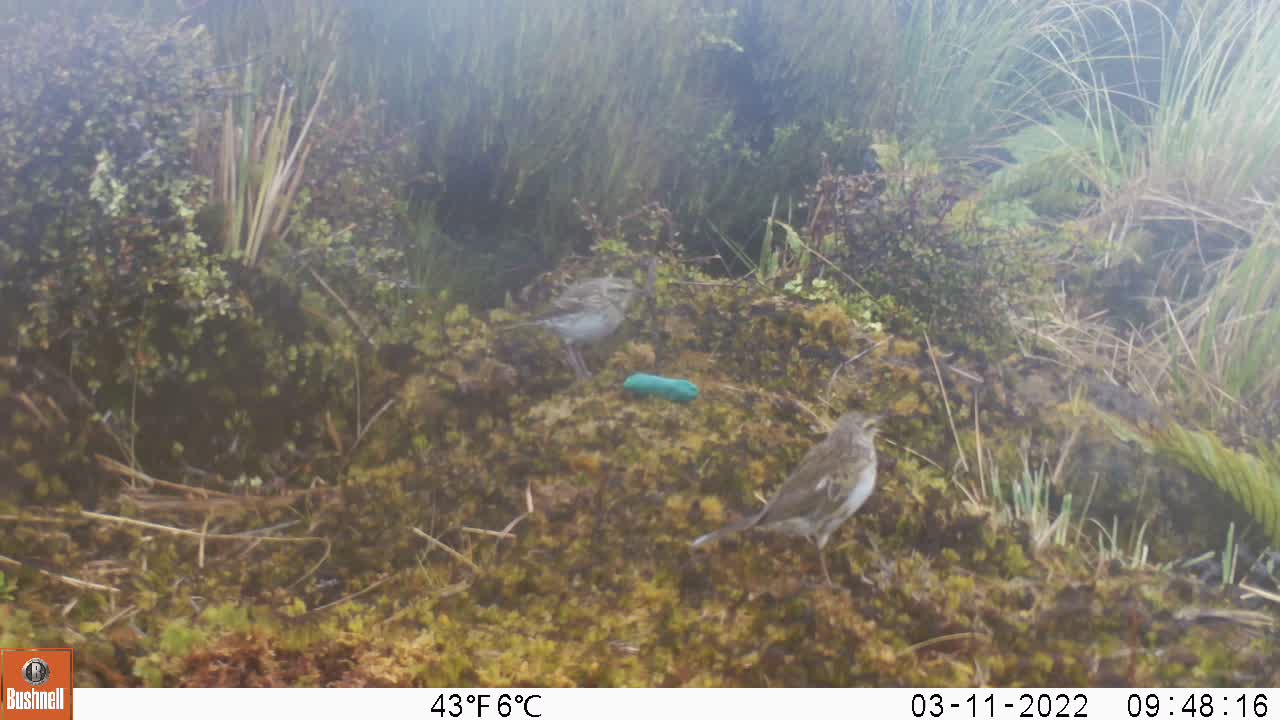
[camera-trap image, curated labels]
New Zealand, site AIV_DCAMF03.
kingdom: Animalia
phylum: Chordata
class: Aves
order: Passeriformes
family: Motacillidae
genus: Anthus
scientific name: Anthus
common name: pipit